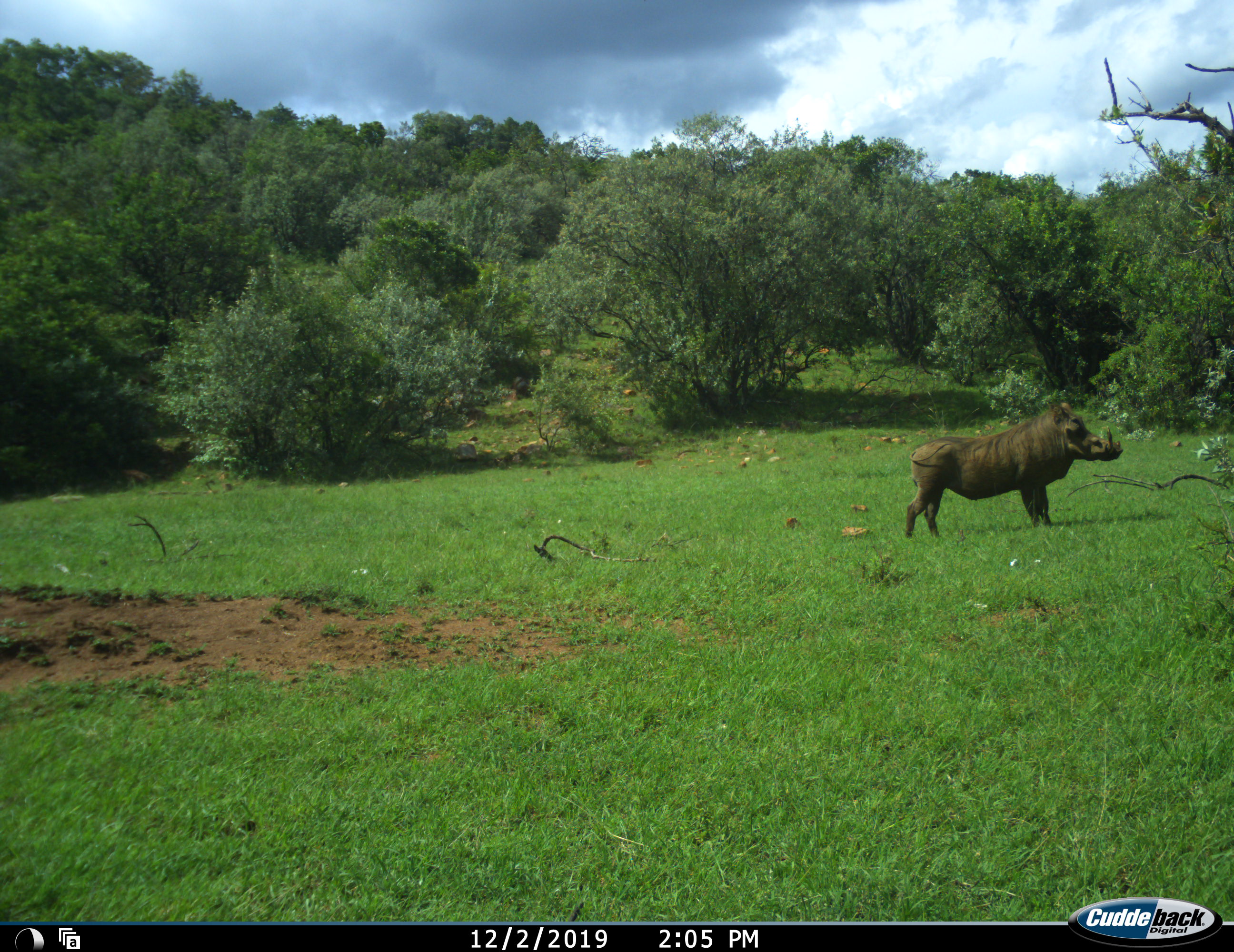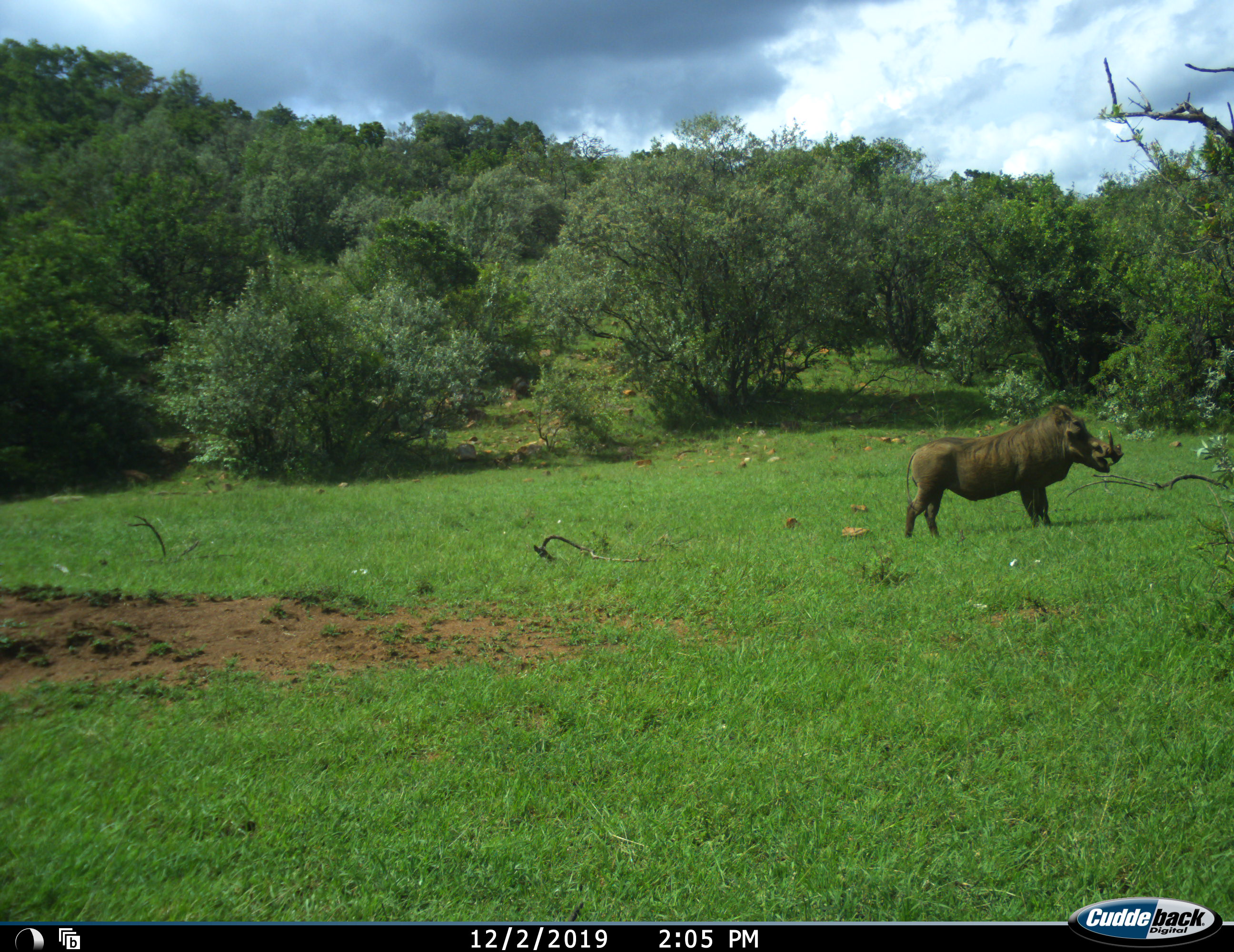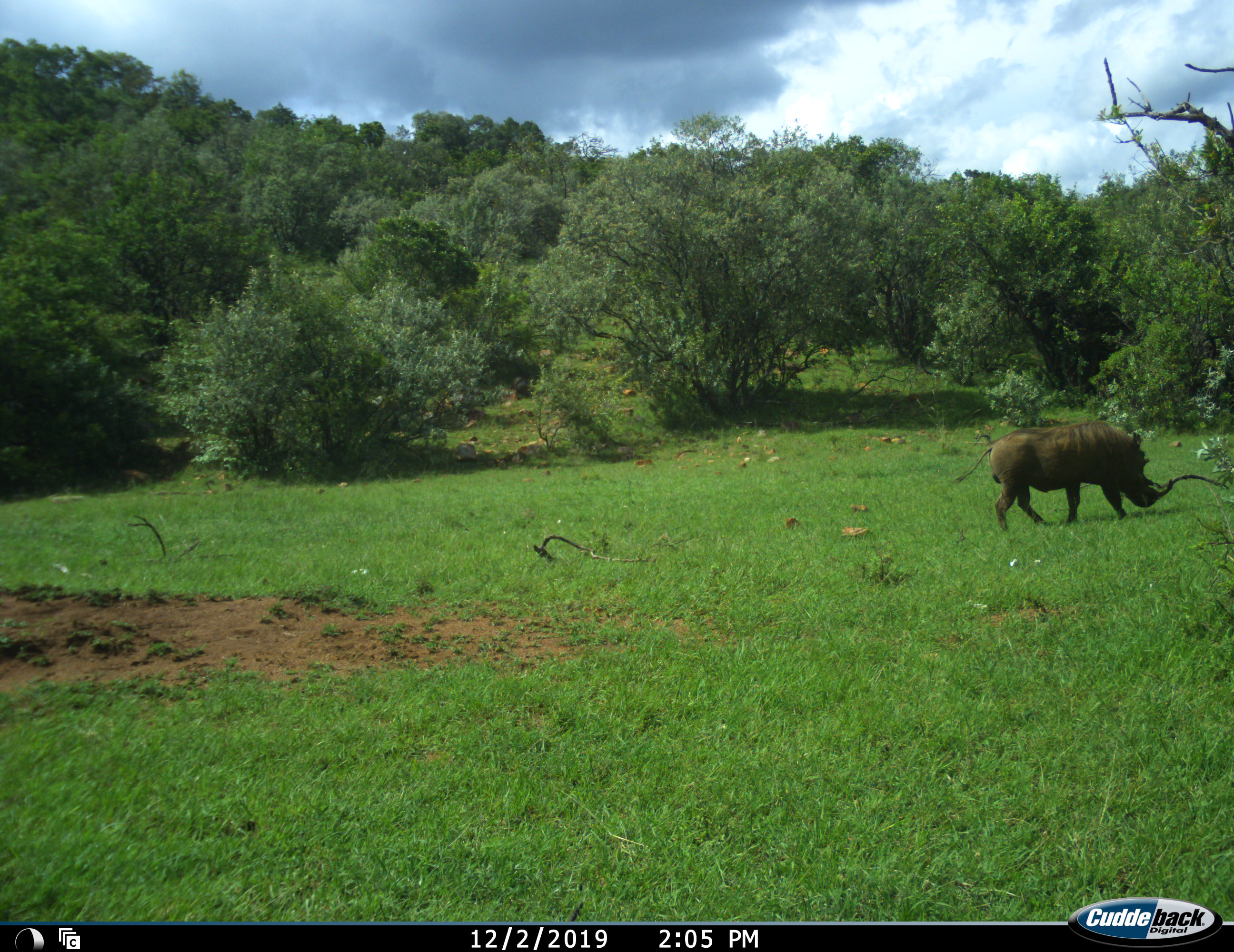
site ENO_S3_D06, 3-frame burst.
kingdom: Animalia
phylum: Chordata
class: Mammalia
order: Artiodactyla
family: Suidae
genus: Phacochoerus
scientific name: Phacochoerus africanus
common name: warthog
Warthog (Phacochoerus africanus), count 1. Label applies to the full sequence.